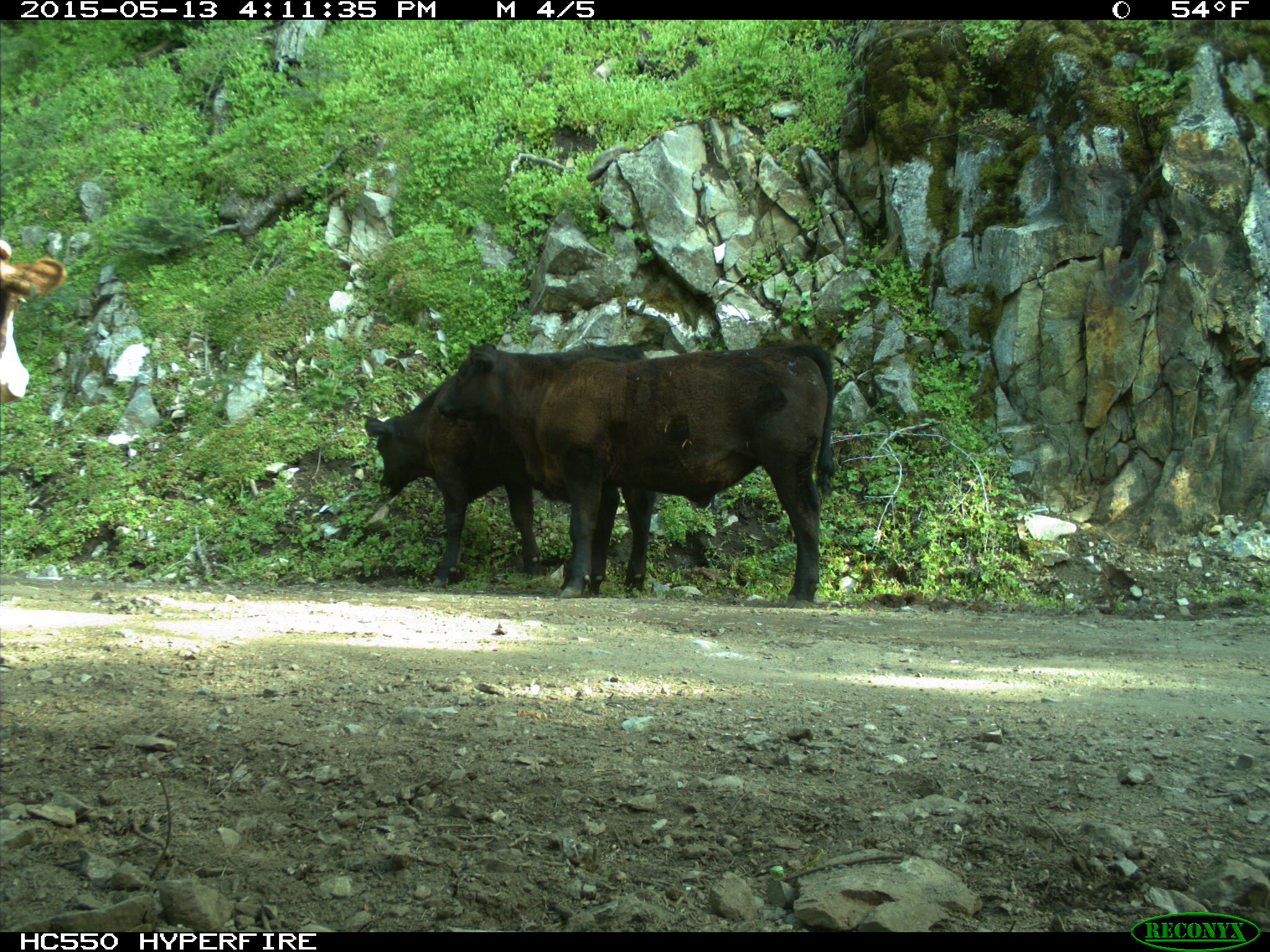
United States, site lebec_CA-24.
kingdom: Animalia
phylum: Chordata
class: Mammalia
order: Artiodactyla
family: Bovidae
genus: Bos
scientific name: Bos taurus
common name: domestic cow